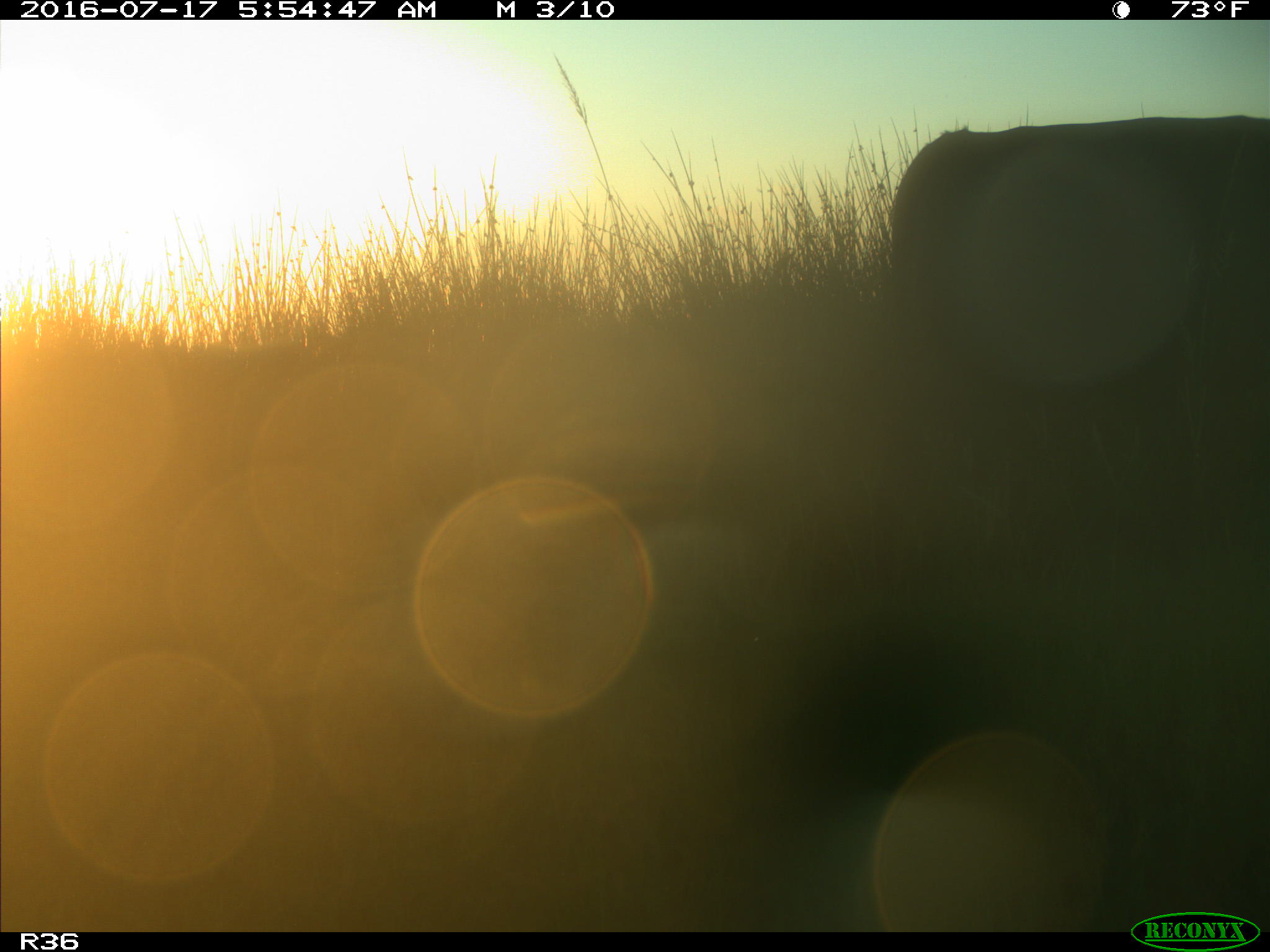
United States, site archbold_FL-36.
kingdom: Animalia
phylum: Chordata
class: Mammalia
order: Artiodactyla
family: Bovidae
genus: Bos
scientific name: Bos taurus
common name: domestic cow